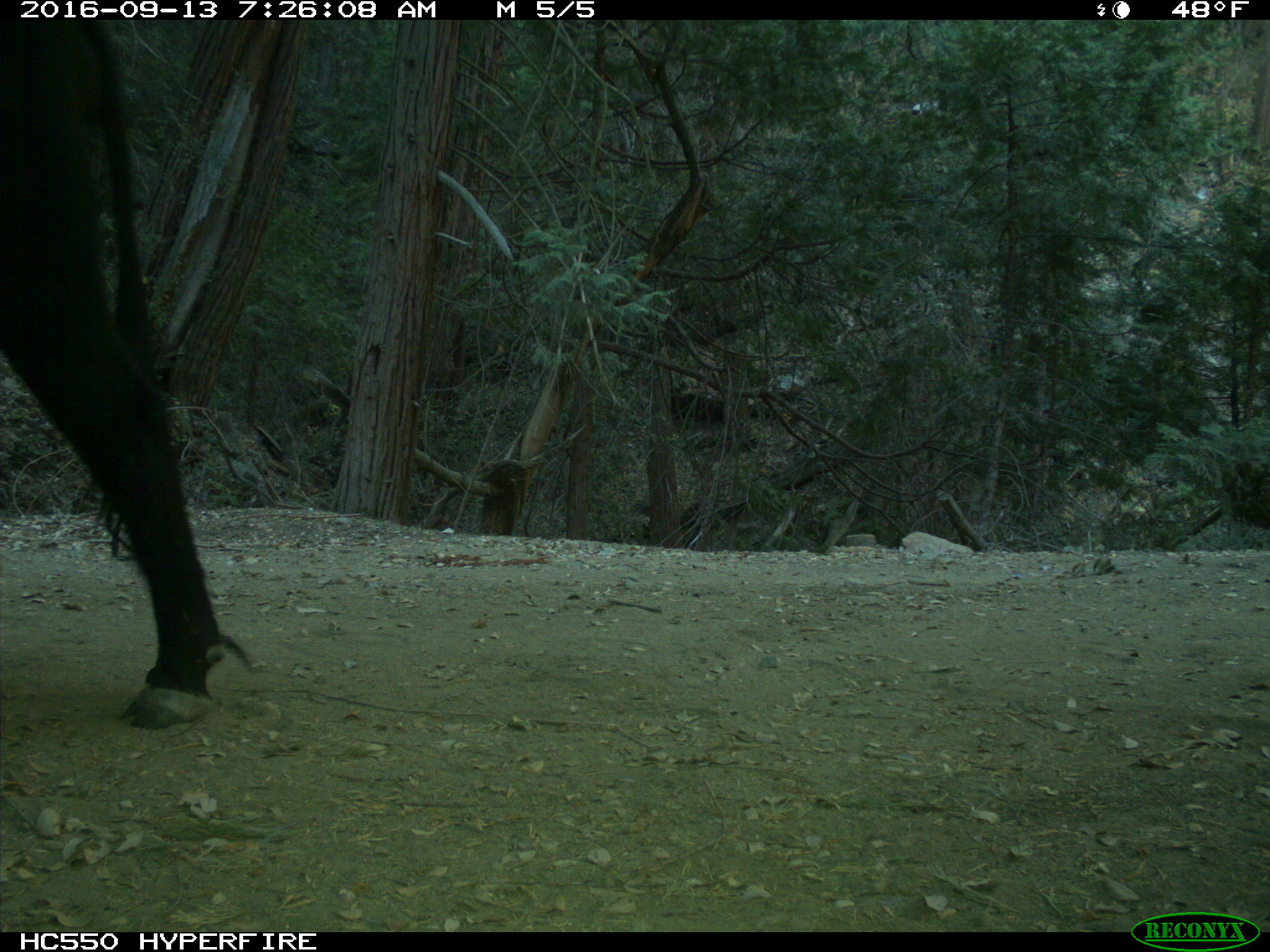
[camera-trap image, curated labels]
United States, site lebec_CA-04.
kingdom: Animalia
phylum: Chordata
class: Mammalia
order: Artiodactyla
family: Bovidae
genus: Bos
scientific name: Bos taurus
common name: domestic cow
Bos taurus (domestic cow).